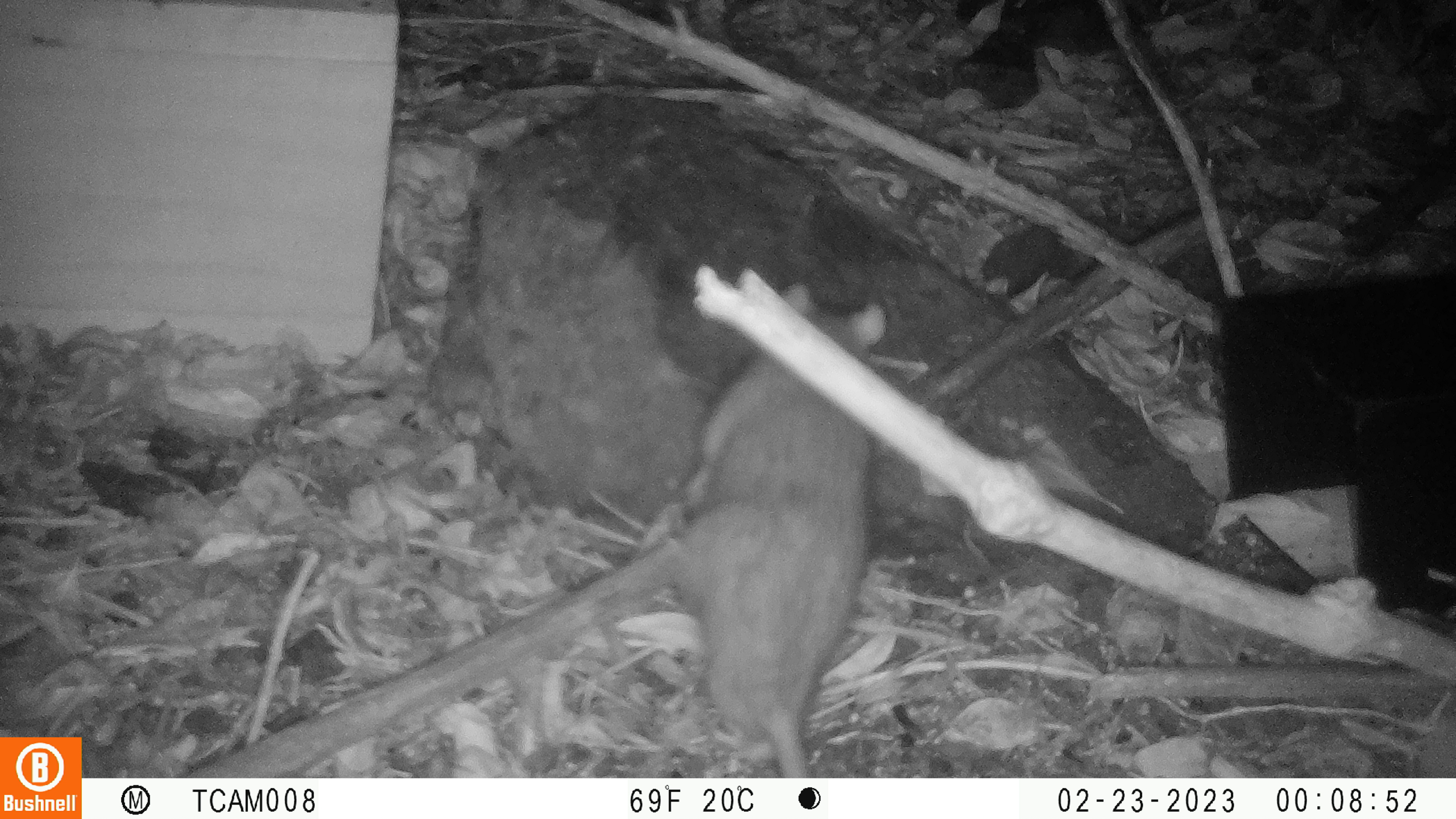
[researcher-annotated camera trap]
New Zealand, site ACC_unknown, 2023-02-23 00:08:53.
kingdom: Animalia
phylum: Chordata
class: Mammalia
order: Rodentia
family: Muridae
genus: Rattus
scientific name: Rattus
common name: rat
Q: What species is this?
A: Rat (Rattus).